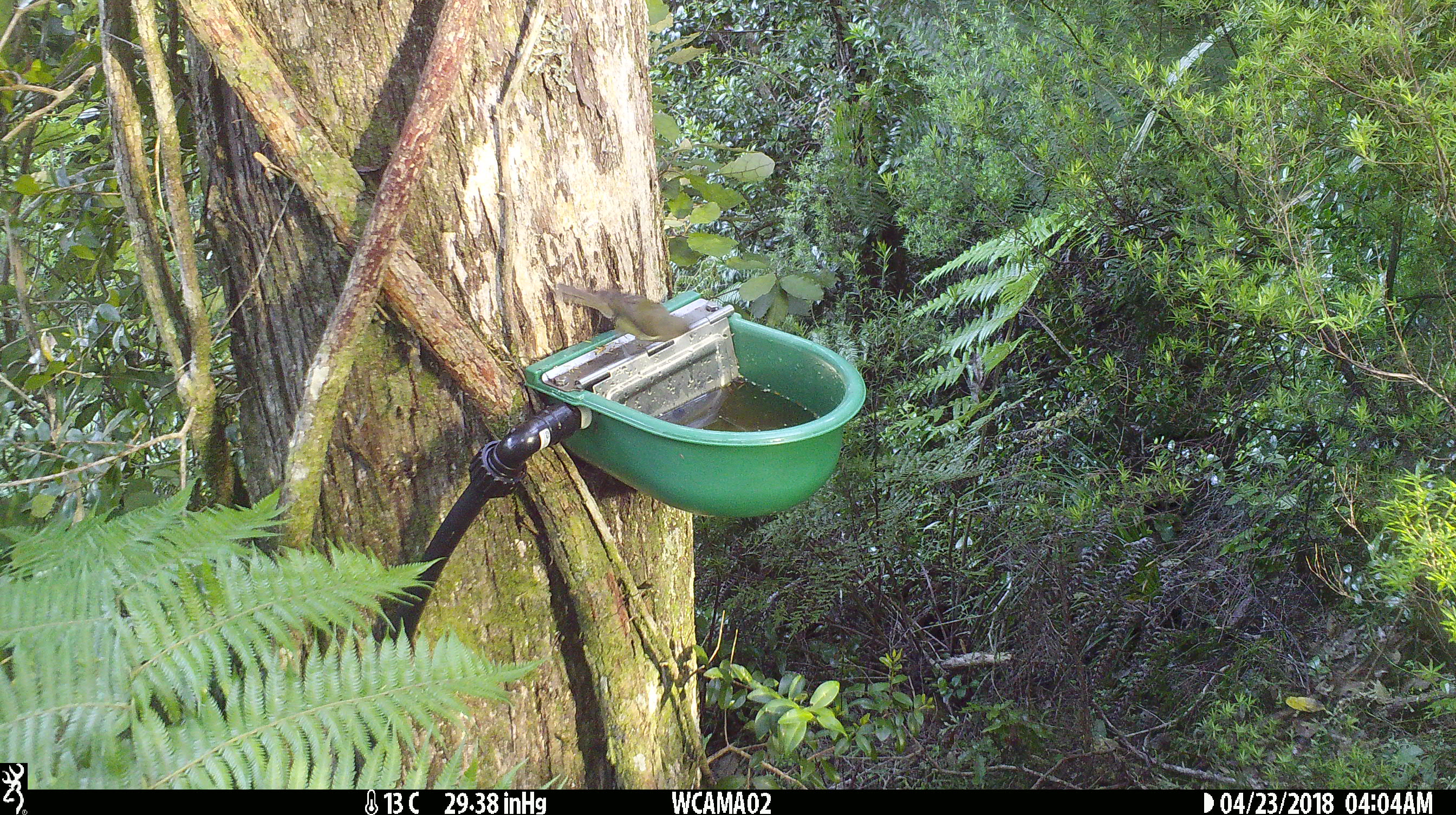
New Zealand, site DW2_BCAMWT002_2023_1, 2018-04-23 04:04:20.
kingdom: Animalia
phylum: Chordata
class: Aves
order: Passeriformes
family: Meliphagidae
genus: Anthornis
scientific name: Anthornis melanura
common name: new zealand bellbird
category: bellbird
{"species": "bellbird (new zealand bellbird) (Anthornis melanura)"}